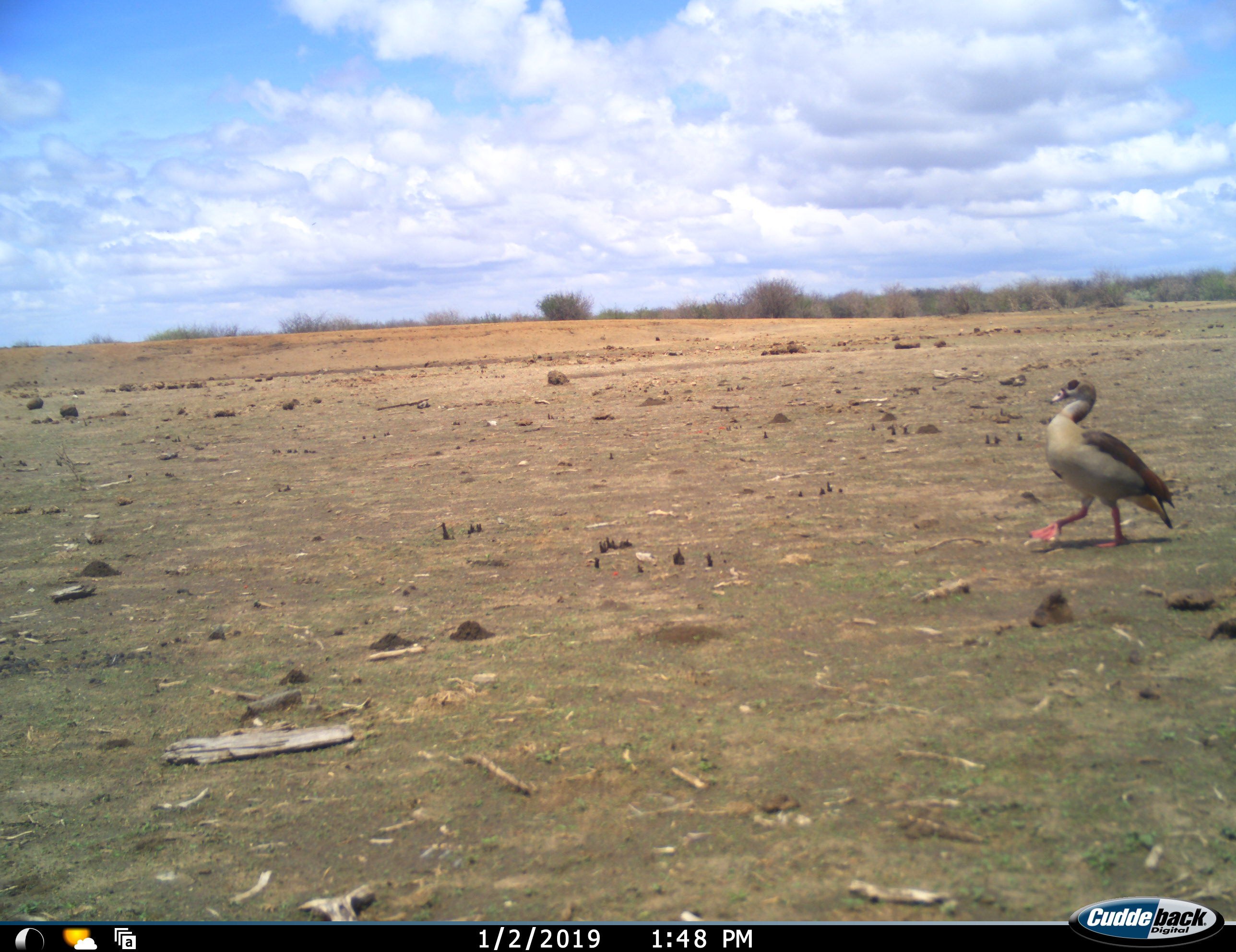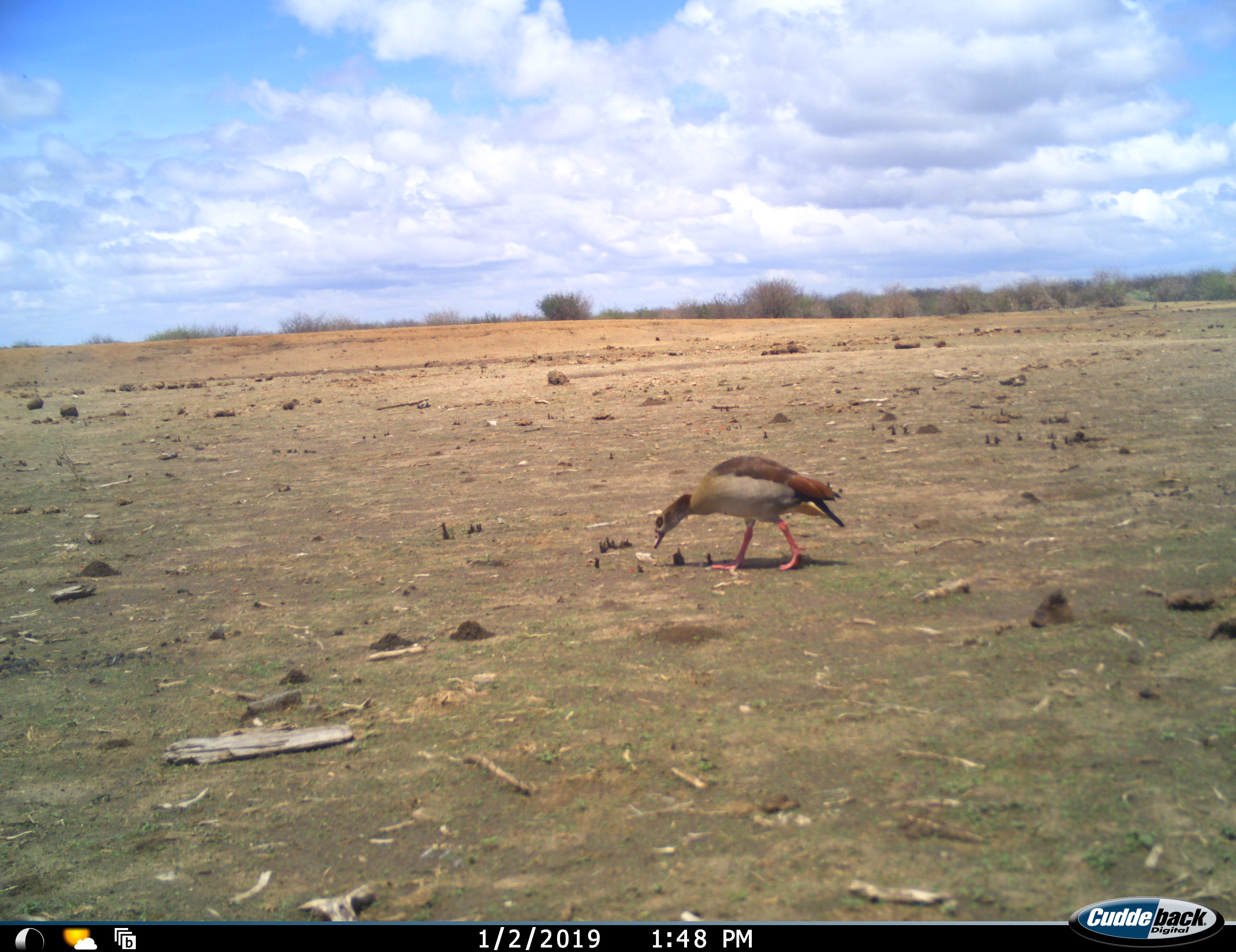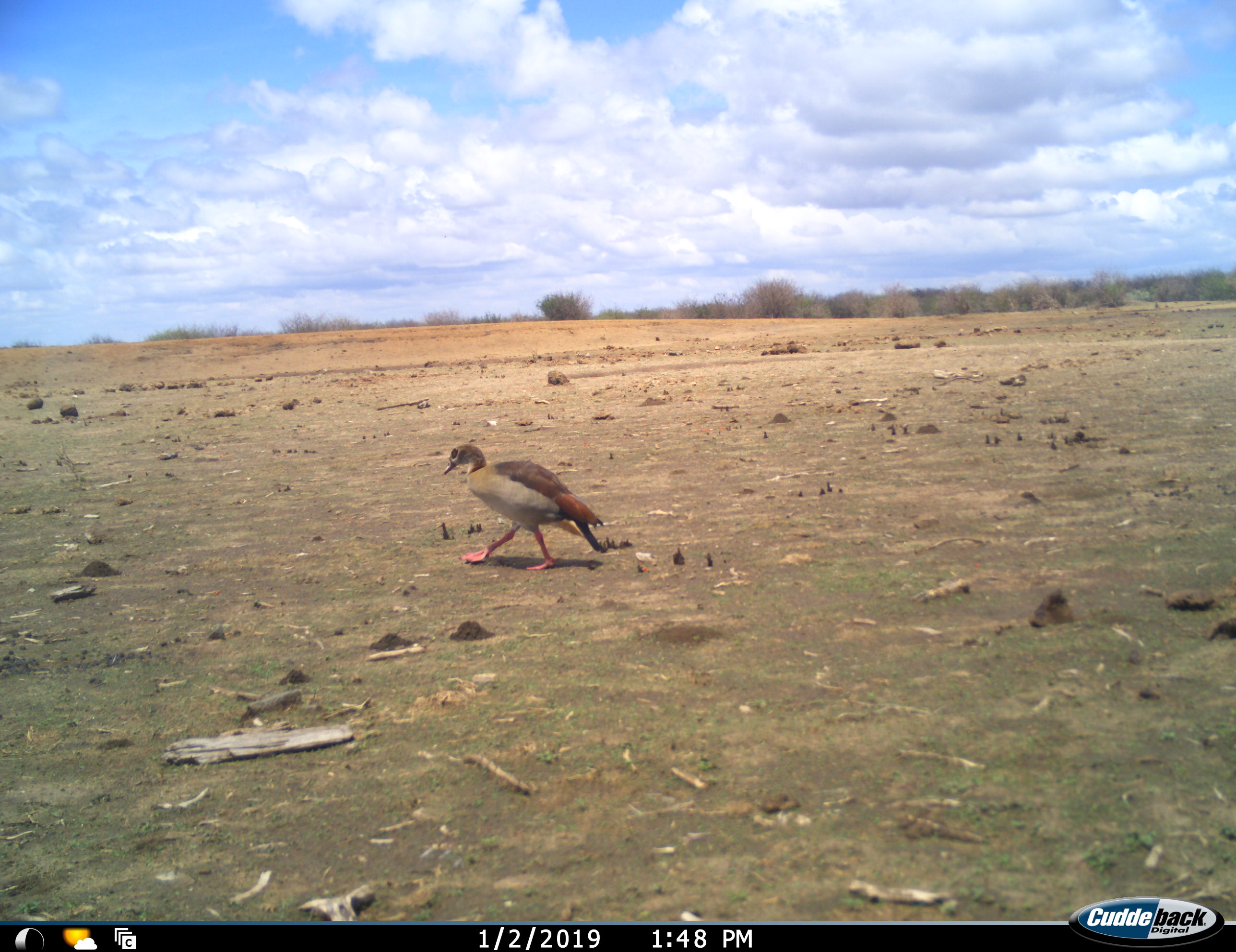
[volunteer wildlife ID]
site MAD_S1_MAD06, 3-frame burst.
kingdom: Animalia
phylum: Chordata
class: Aves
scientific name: Aves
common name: bird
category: birdother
Birdother (bird) (Aves), count 1. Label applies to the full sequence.